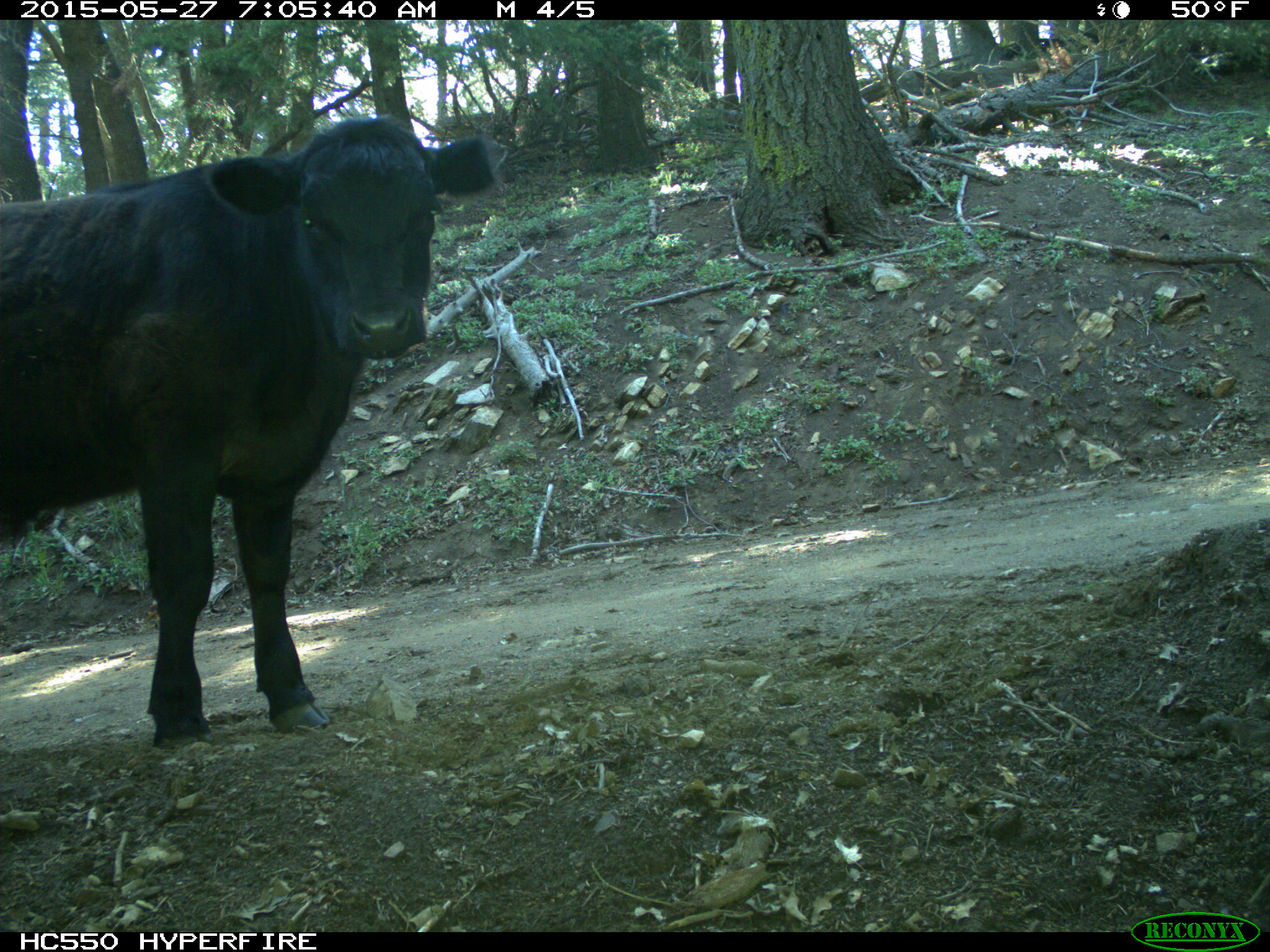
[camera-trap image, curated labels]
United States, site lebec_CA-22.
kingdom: Animalia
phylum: Chordata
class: Mammalia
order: Artiodactyla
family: Bovidae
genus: Bos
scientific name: Bos taurus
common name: domestic cow